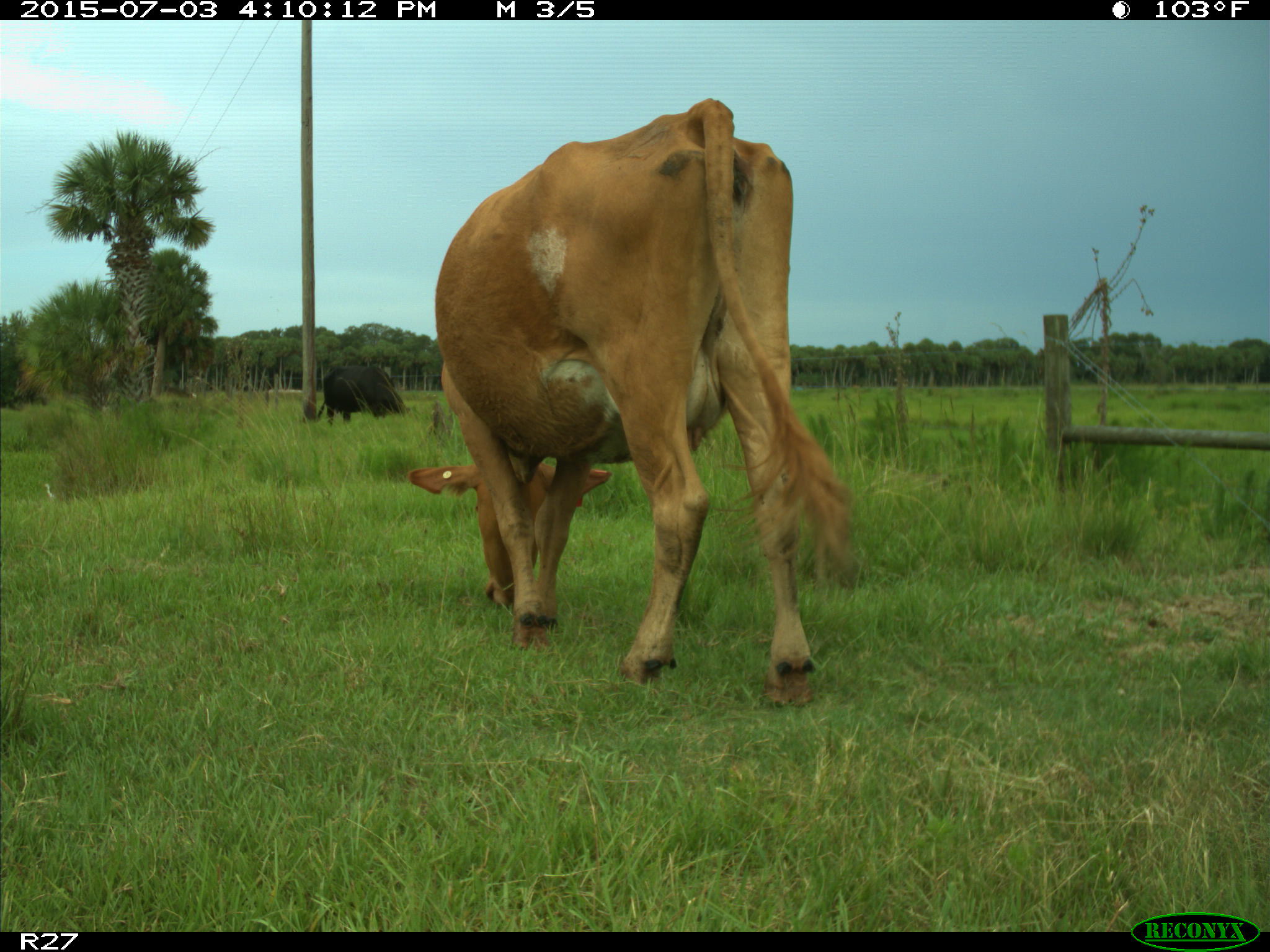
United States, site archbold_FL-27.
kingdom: Animalia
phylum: Chordata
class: Mammalia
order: Artiodactyla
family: Bovidae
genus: Bos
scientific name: Bos taurus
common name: domestic cow